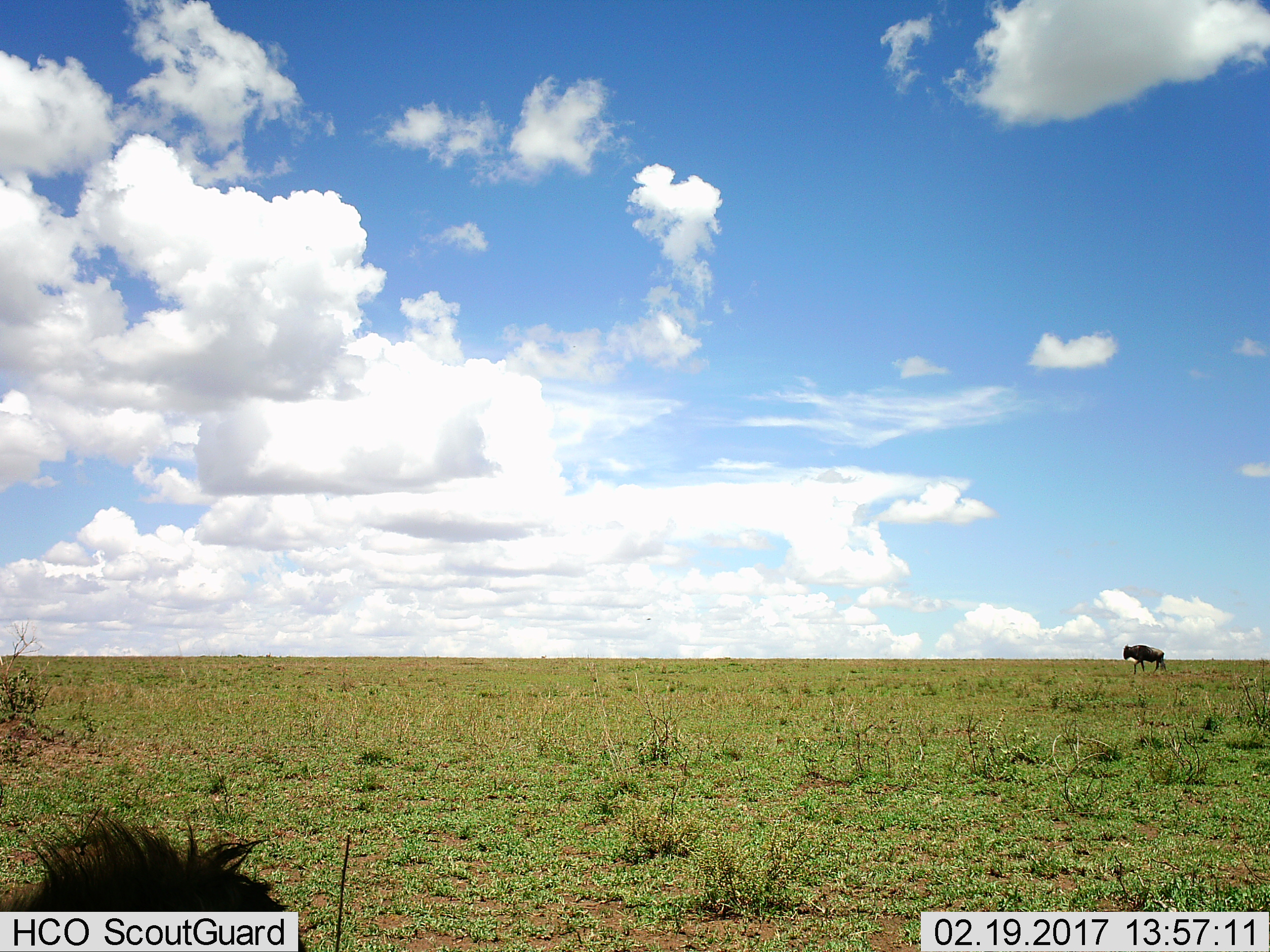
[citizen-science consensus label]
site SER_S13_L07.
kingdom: Animalia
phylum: Chordata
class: Mammalia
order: Artiodactyla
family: Bovidae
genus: Connochaetes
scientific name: Connochaetes taurinus taurinus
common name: blue wildebeest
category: wildebeestblue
Wildebeestblue (blue wildebeest) (Connochaetes taurinus taurinus), count 2. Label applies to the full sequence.